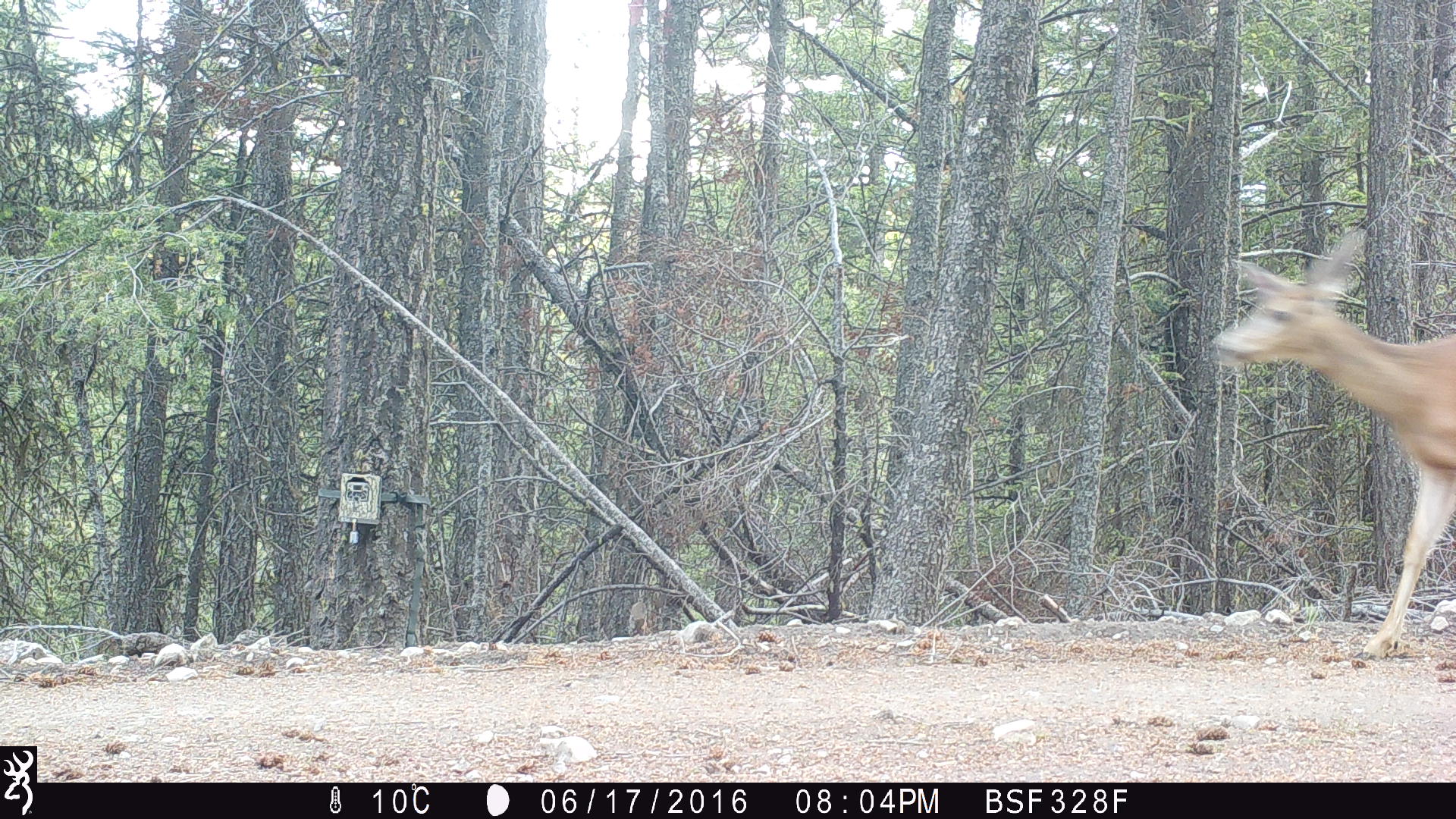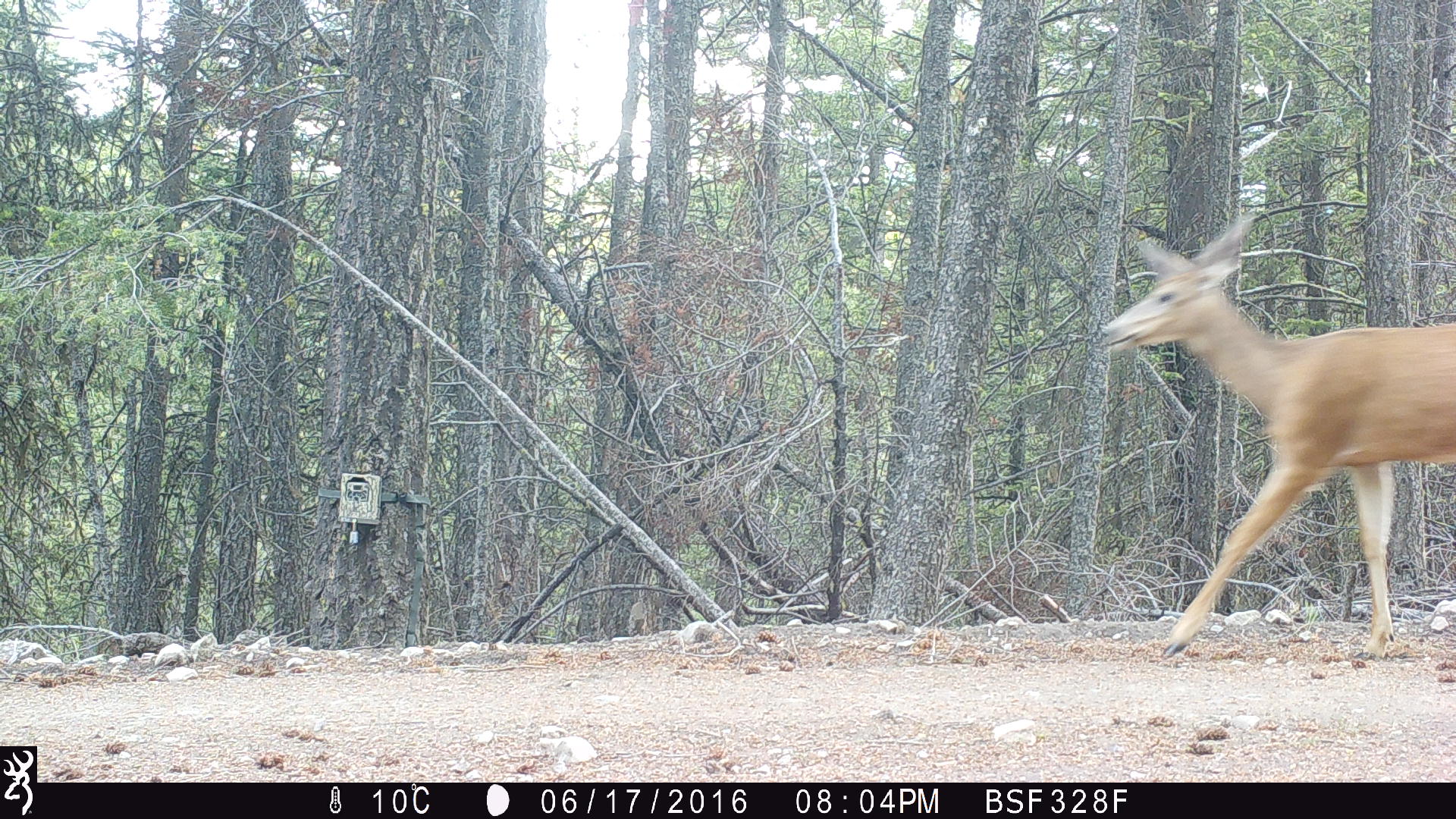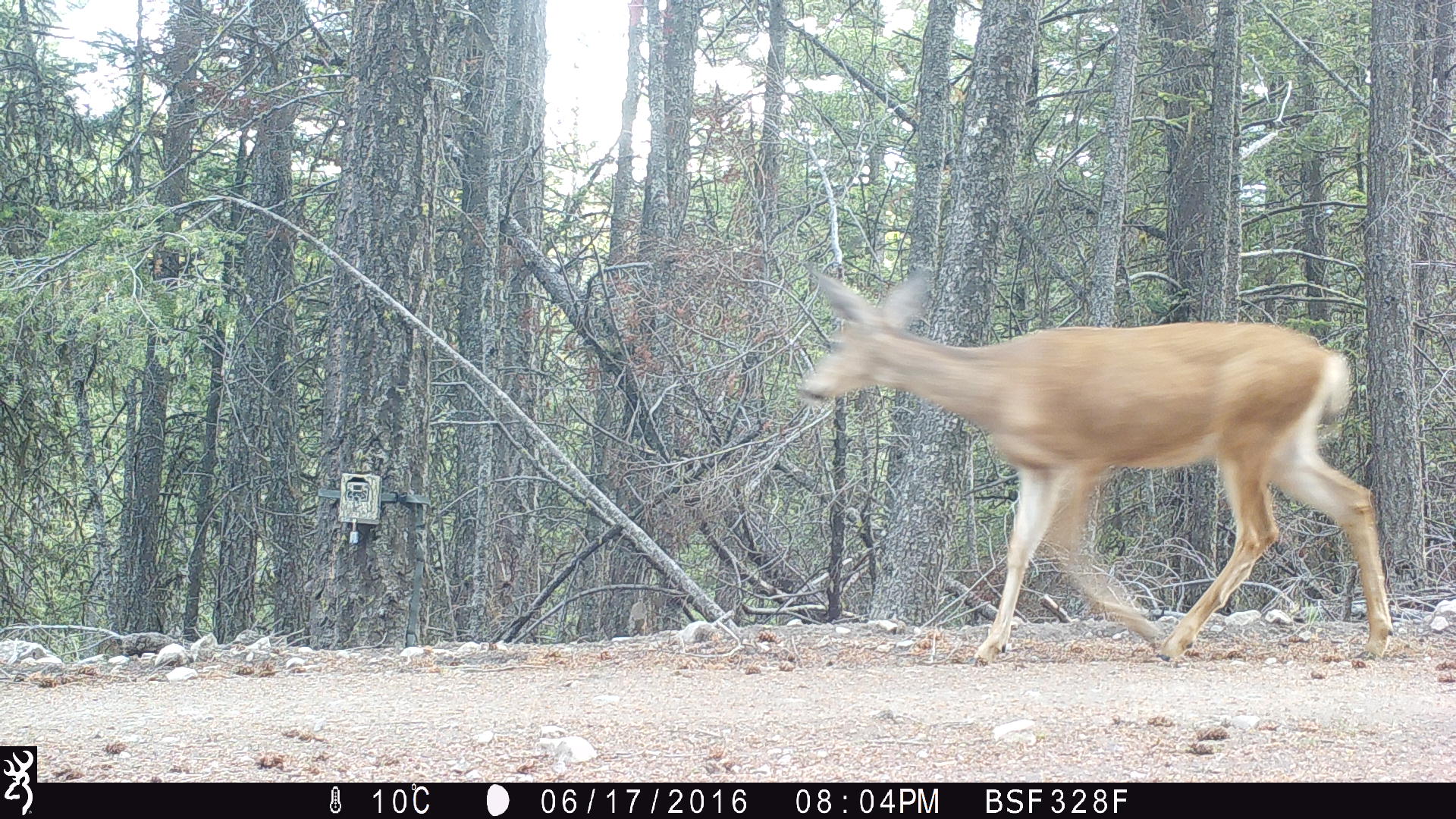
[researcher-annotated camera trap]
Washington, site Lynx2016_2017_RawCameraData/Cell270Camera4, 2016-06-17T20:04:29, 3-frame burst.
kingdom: Animalia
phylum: Chordata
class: Mammalia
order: Artiodactyla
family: Cervidae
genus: Odocoileus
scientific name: Odocoileus hemionus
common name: mule deer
Odocoileus hemionus (mule deer). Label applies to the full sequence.